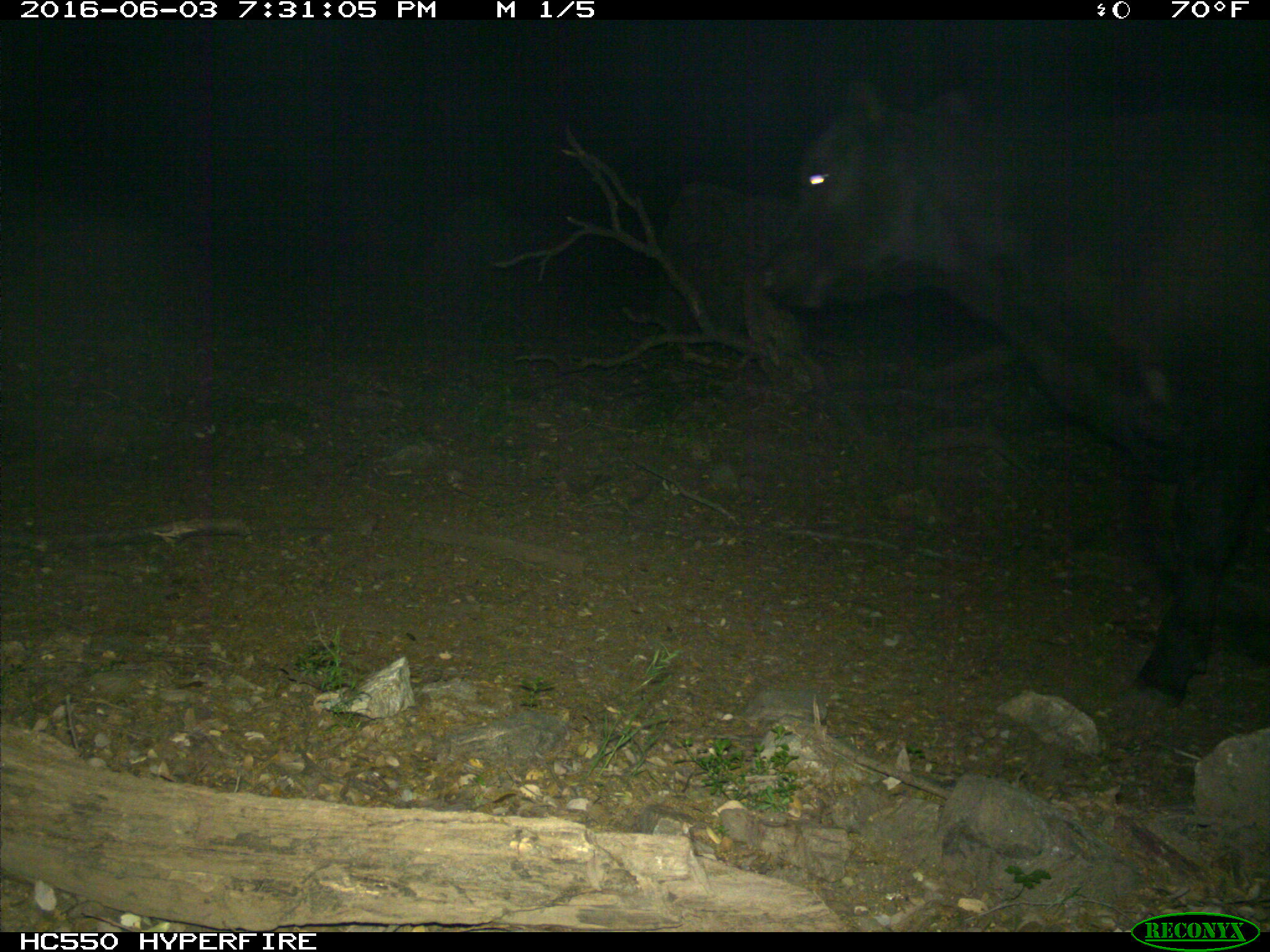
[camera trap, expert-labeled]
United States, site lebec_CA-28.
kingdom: Animalia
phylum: Chordata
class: Mammalia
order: Artiodactyla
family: Bovidae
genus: Bos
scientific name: Bos taurus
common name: domestic cow